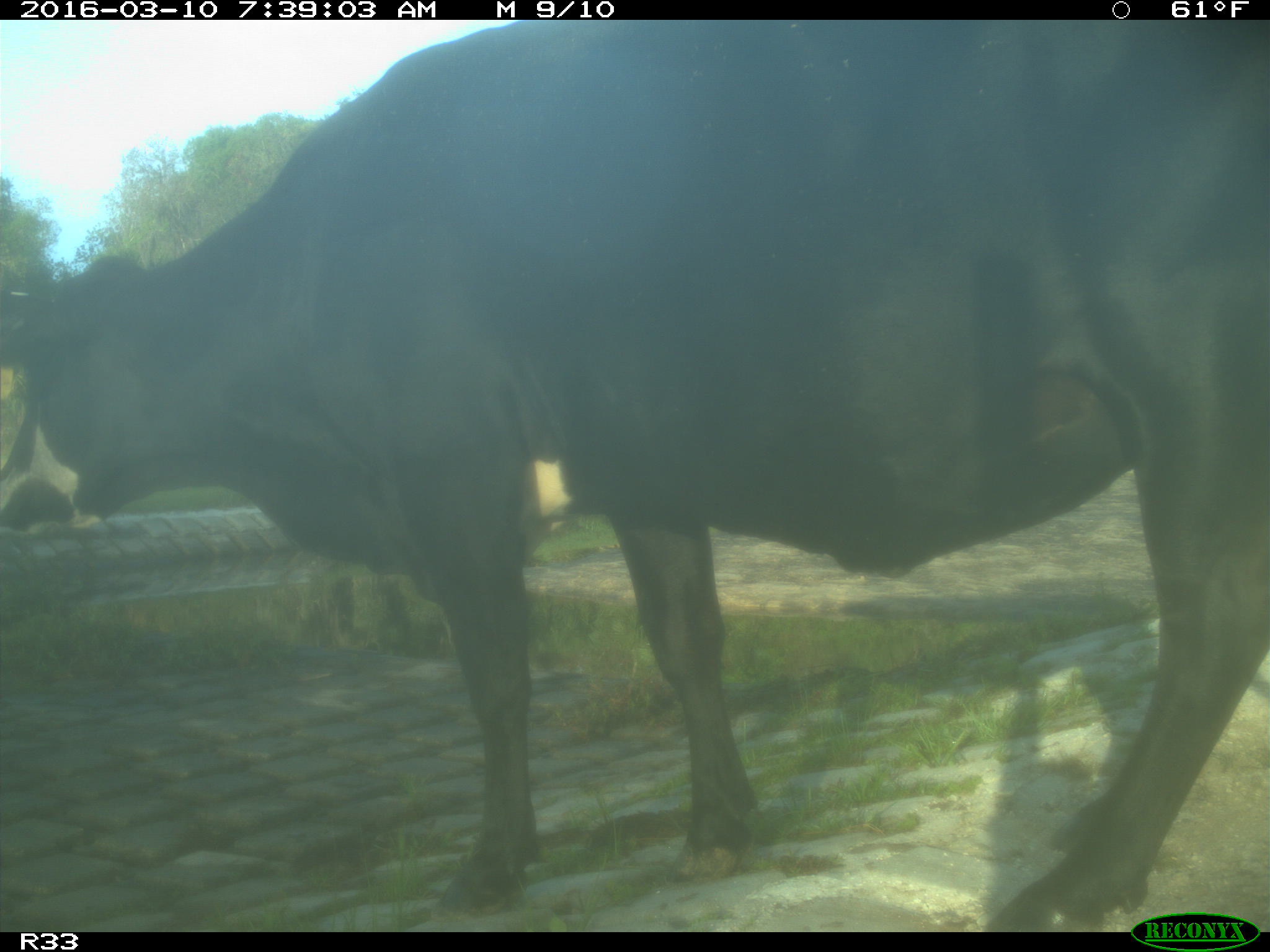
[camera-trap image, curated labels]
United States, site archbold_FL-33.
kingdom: Animalia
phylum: Chordata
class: Mammalia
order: Artiodactyla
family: Bovidae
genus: Bos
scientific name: Bos taurus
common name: domestic cow